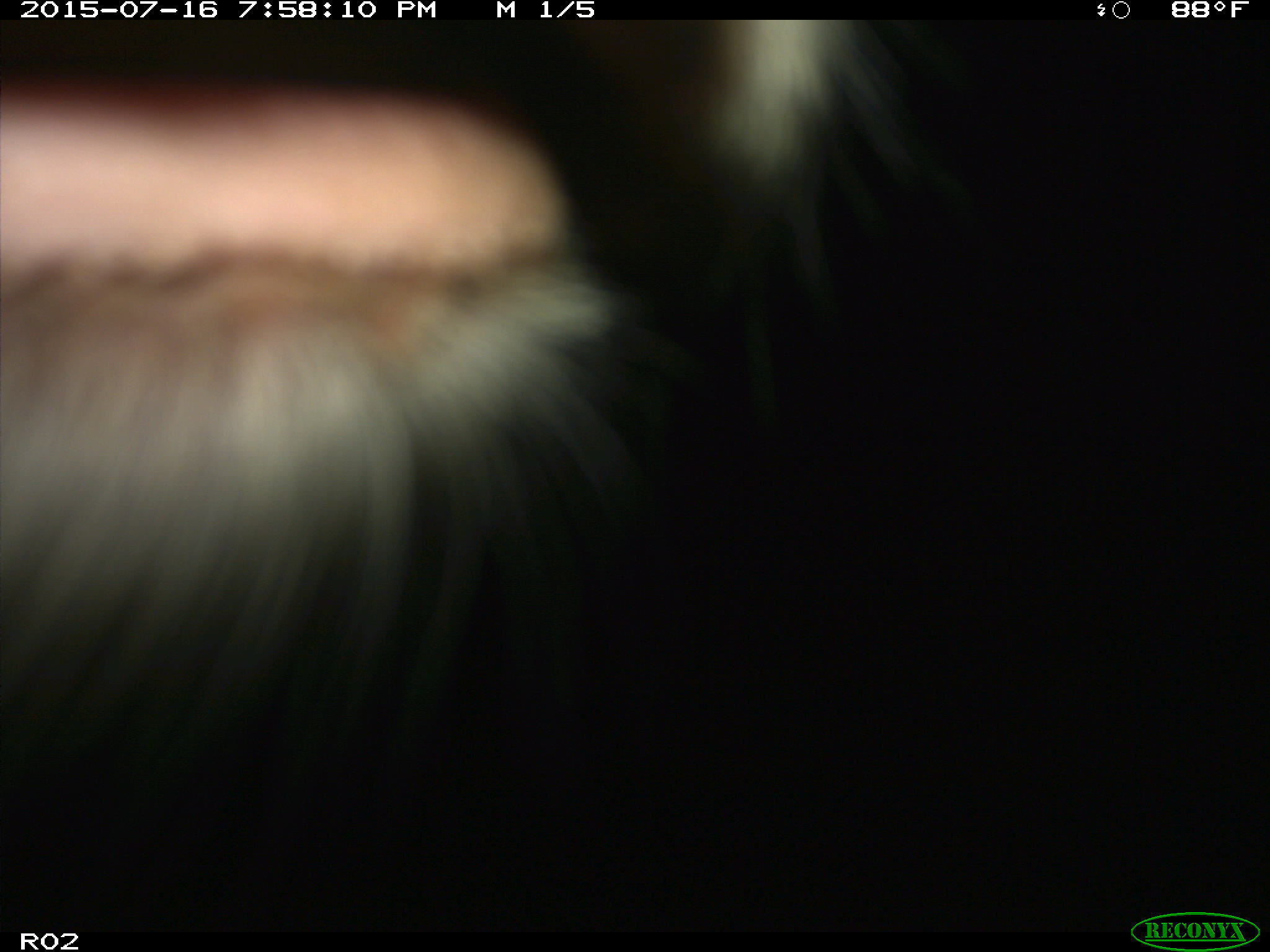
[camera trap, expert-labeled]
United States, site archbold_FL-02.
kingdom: Animalia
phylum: Chordata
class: Mammalia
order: Artiodactyla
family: Bovidae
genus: Bos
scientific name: Bos taurus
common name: domestic cow